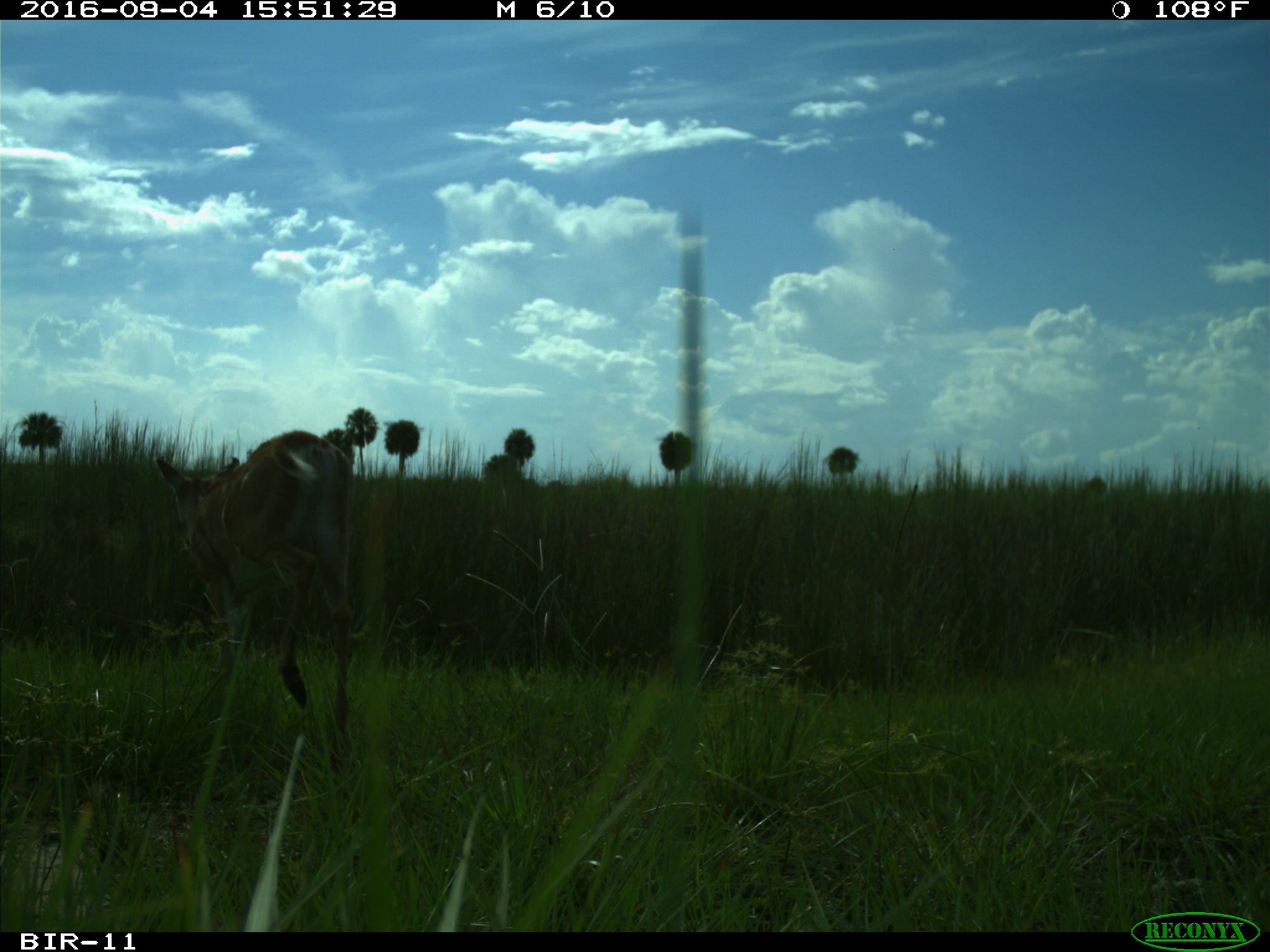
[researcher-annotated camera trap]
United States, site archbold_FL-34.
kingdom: Animalia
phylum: Chordata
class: Mammalia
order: Artiodactyla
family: Cervidae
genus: Odocoileus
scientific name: Odocoileus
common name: deer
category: unidentified deer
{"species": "unidentified deer (deer) (Odocoileus)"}